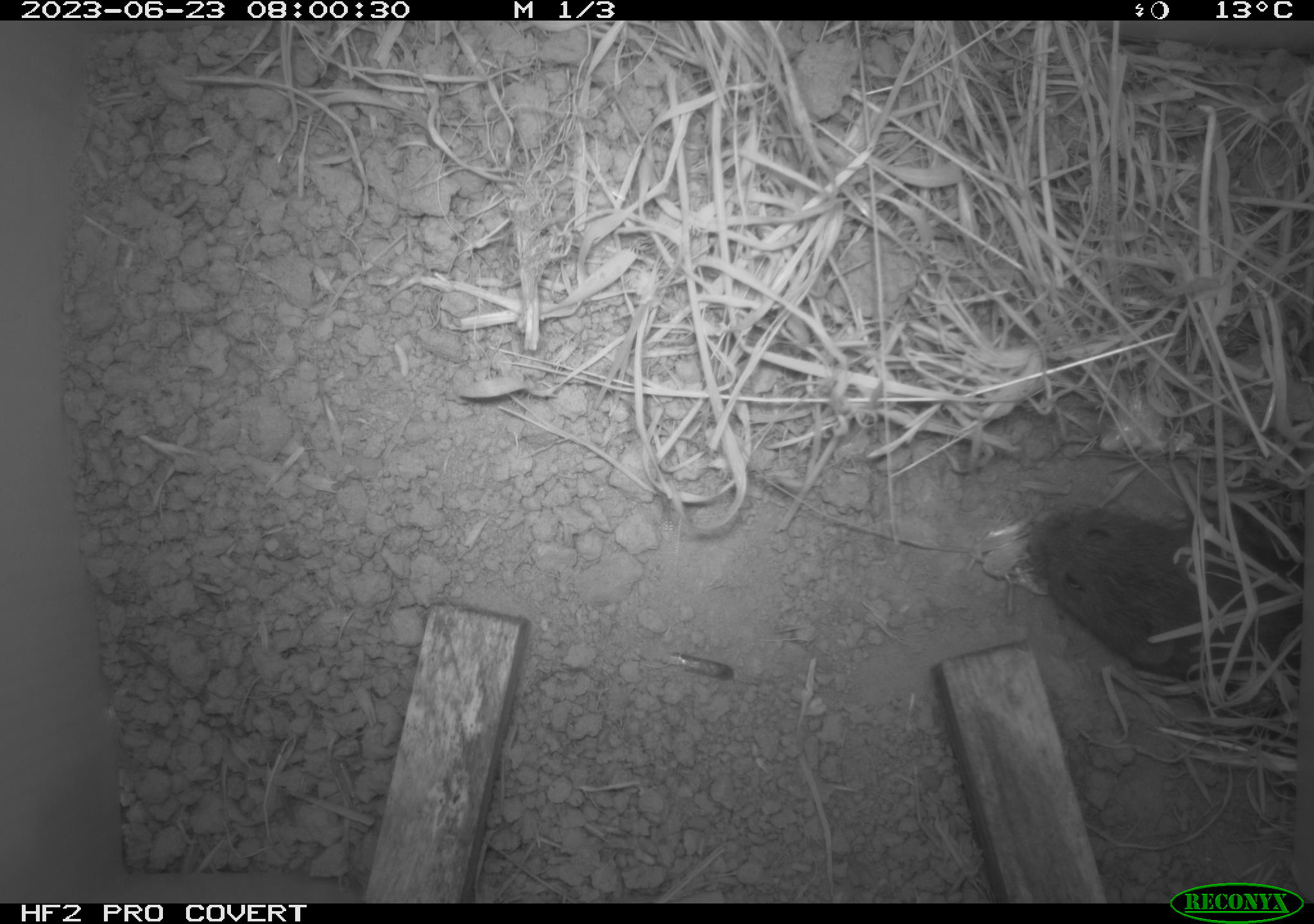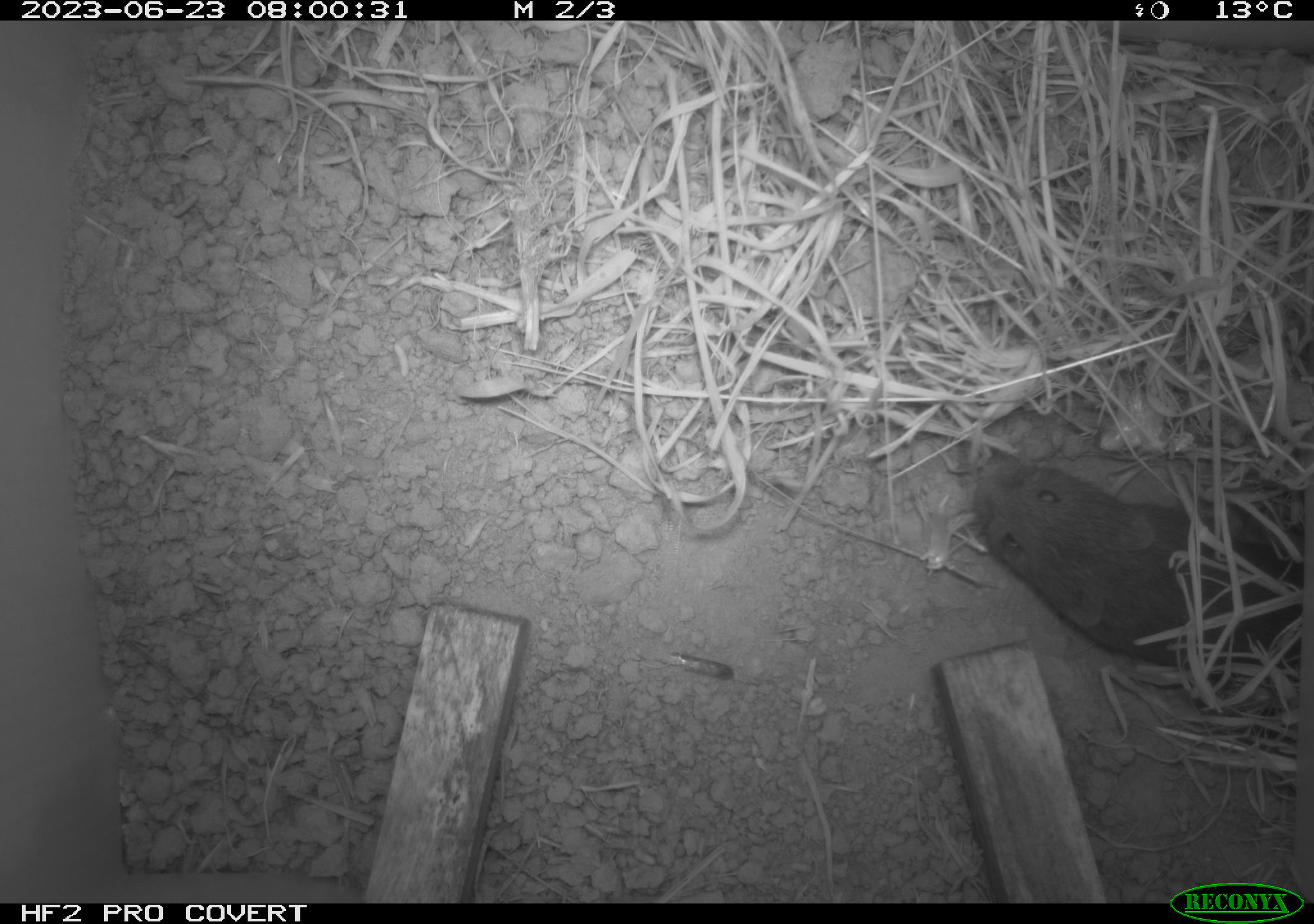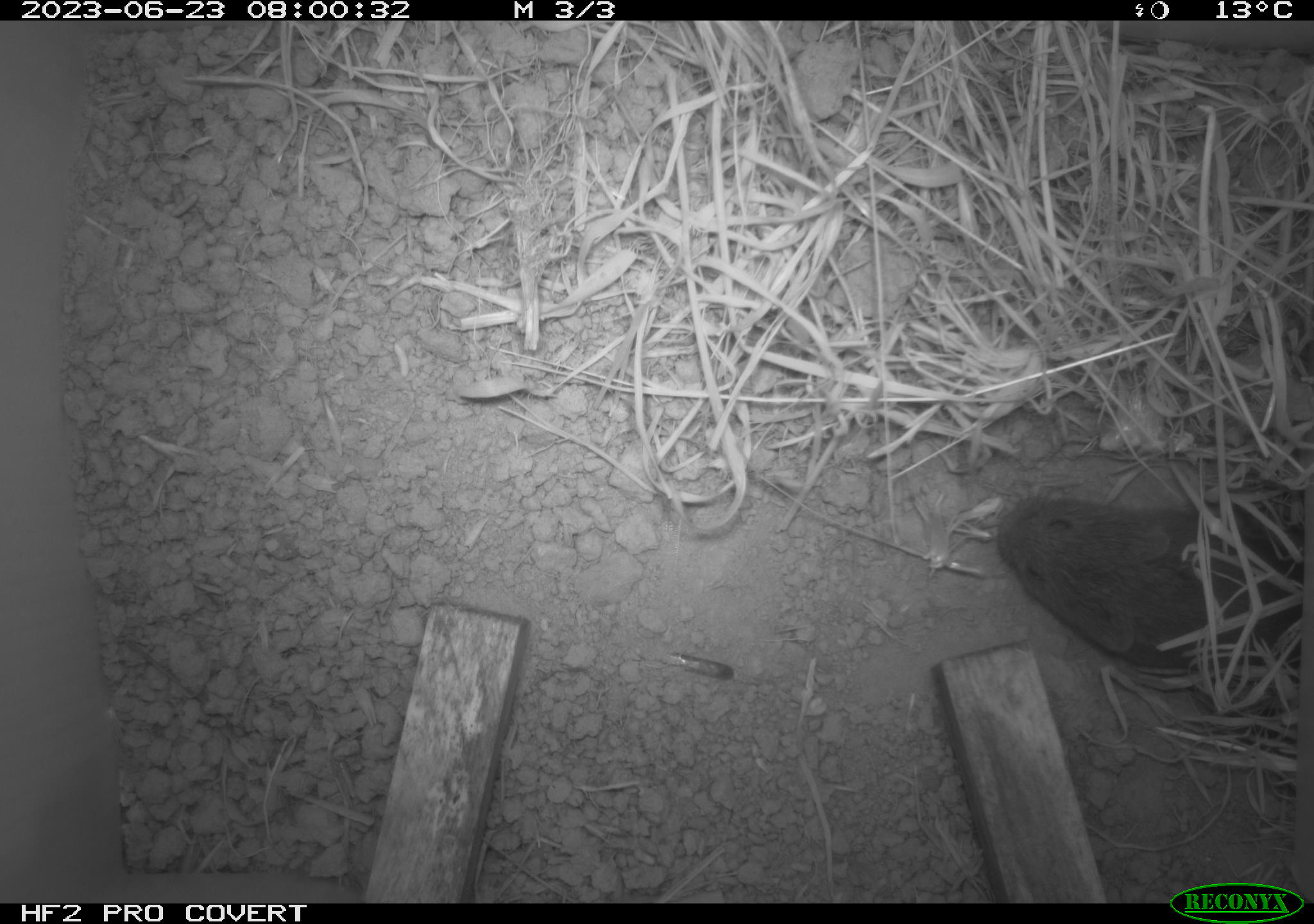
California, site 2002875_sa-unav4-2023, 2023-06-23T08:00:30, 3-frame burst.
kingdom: Animalia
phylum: Chordata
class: Mammalia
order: Rodentia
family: Cricetidae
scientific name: Arvicolinae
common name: voles, lemmings, and muskrats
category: arvicolinae subfamily